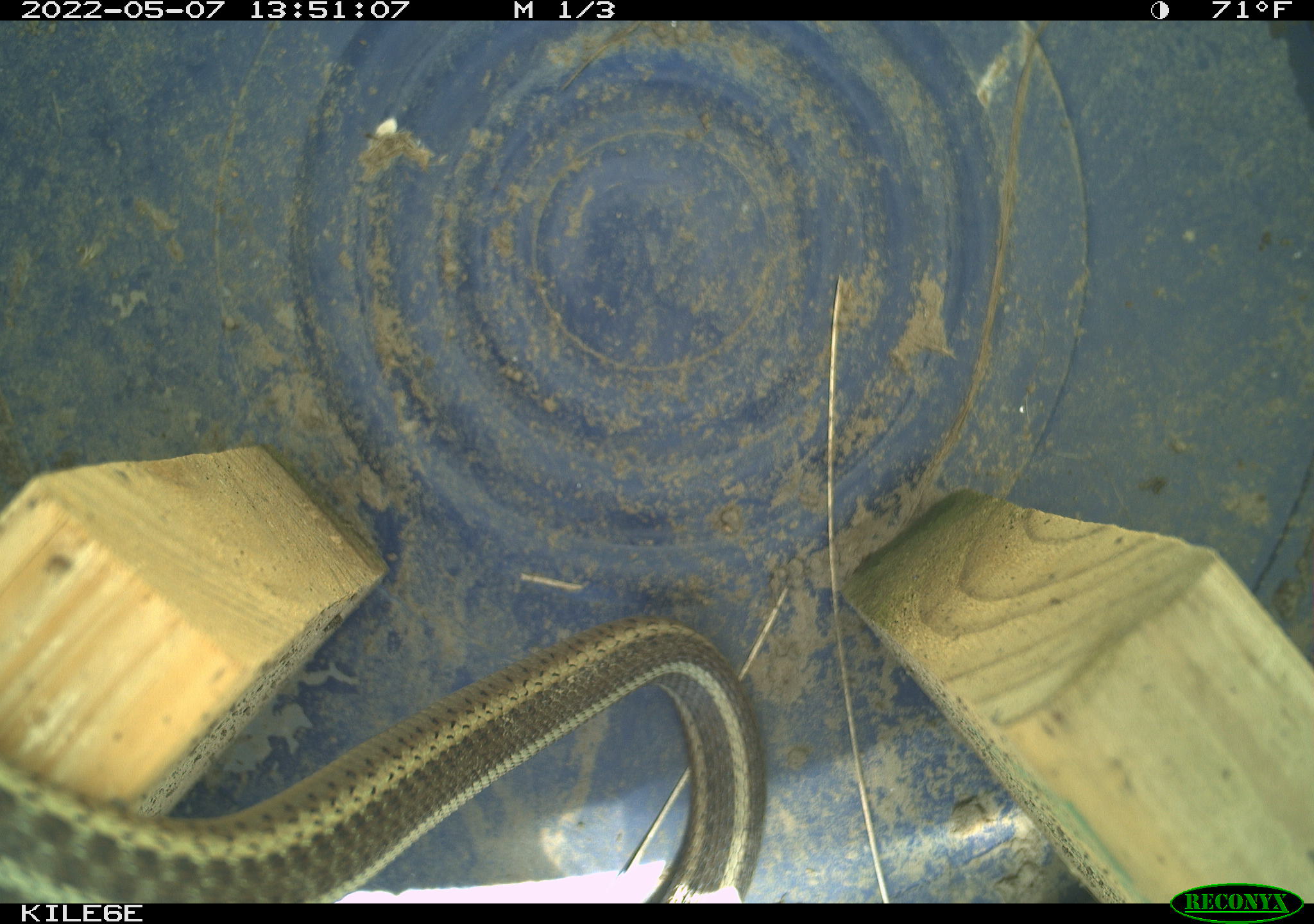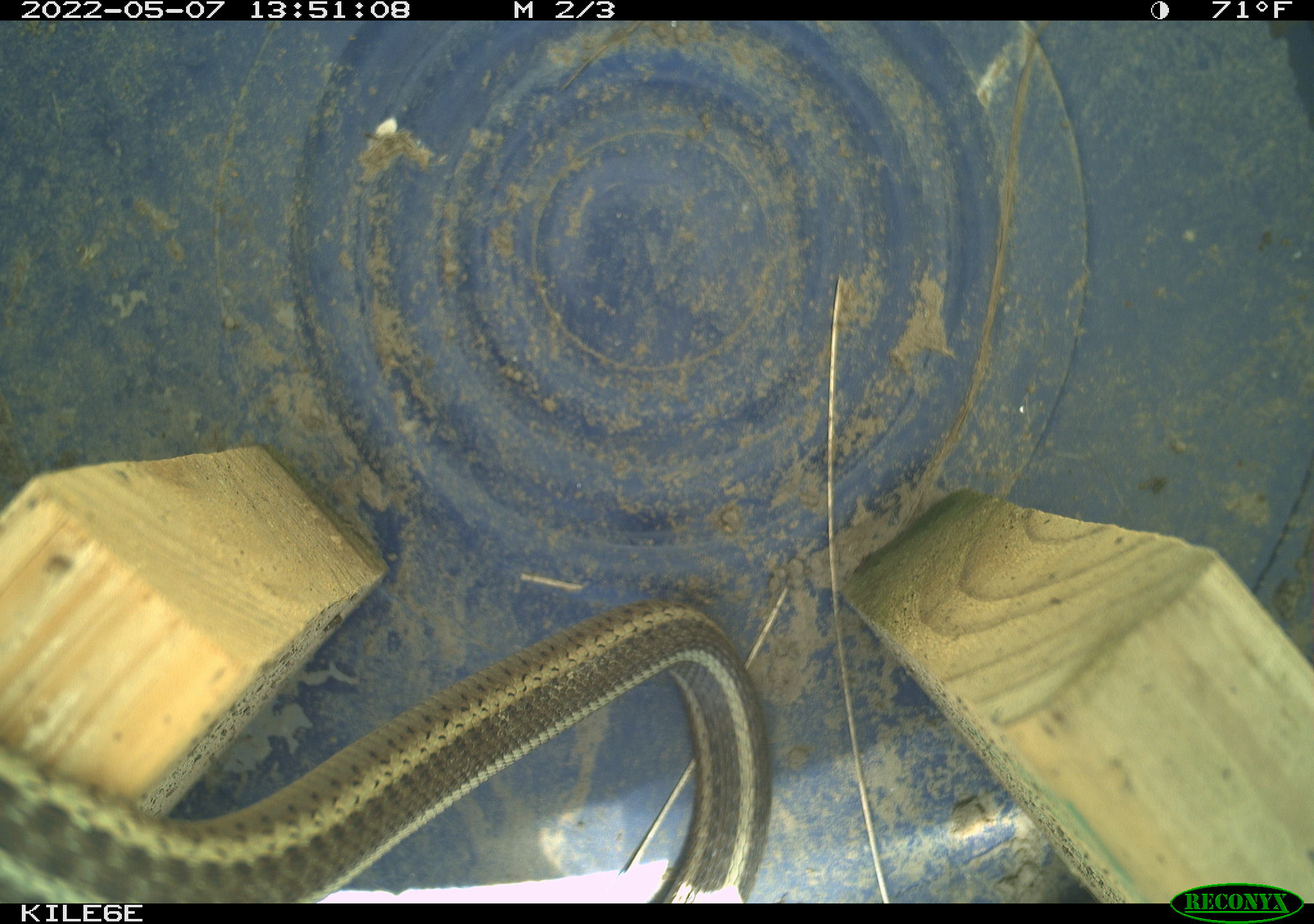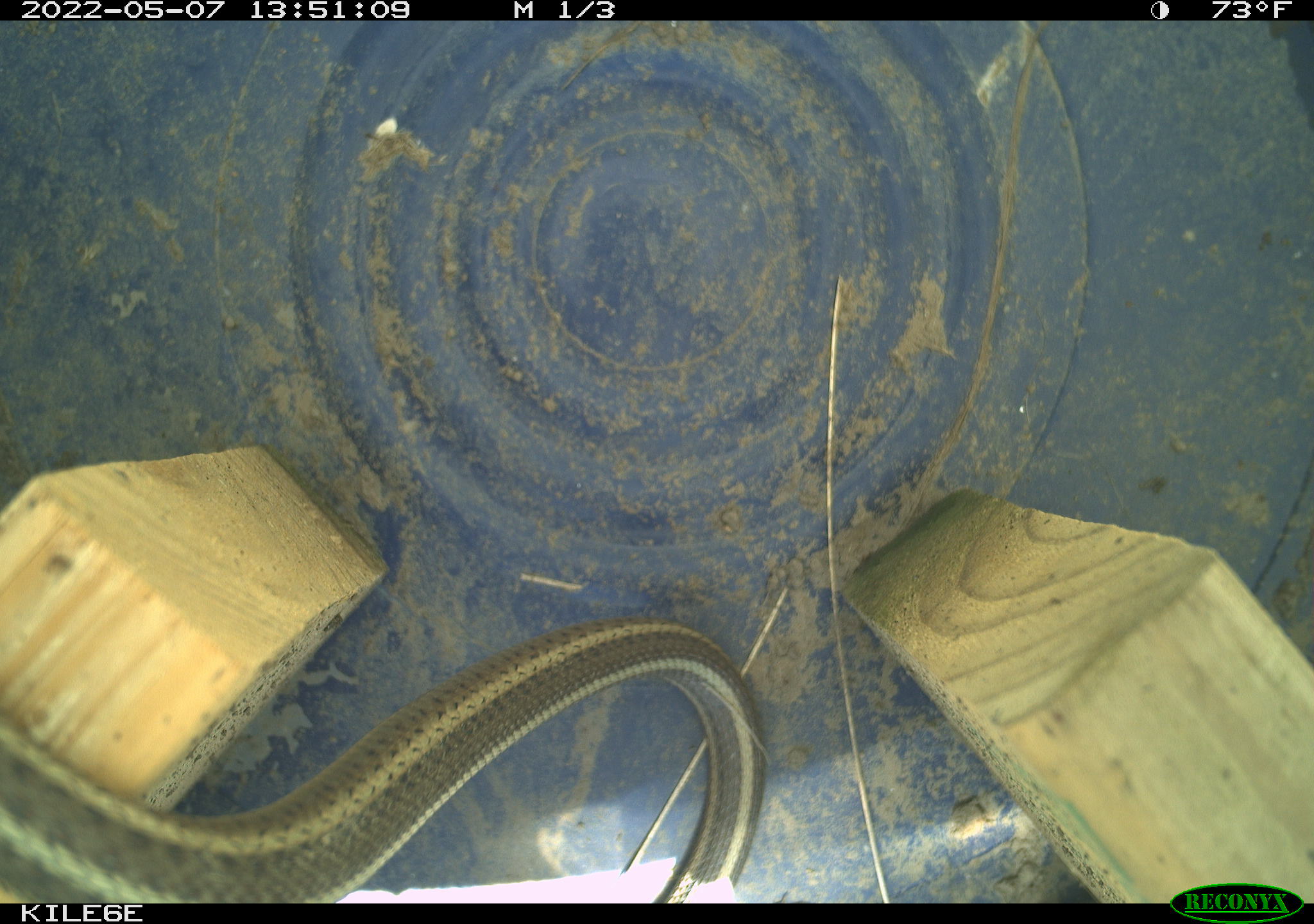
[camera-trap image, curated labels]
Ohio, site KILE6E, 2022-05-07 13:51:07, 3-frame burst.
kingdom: Animalia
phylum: Chordata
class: Reptilia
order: Squamata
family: Colubridae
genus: Thamnophis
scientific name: Thamnophis sirtalis sirtalis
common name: eastern gartersnake